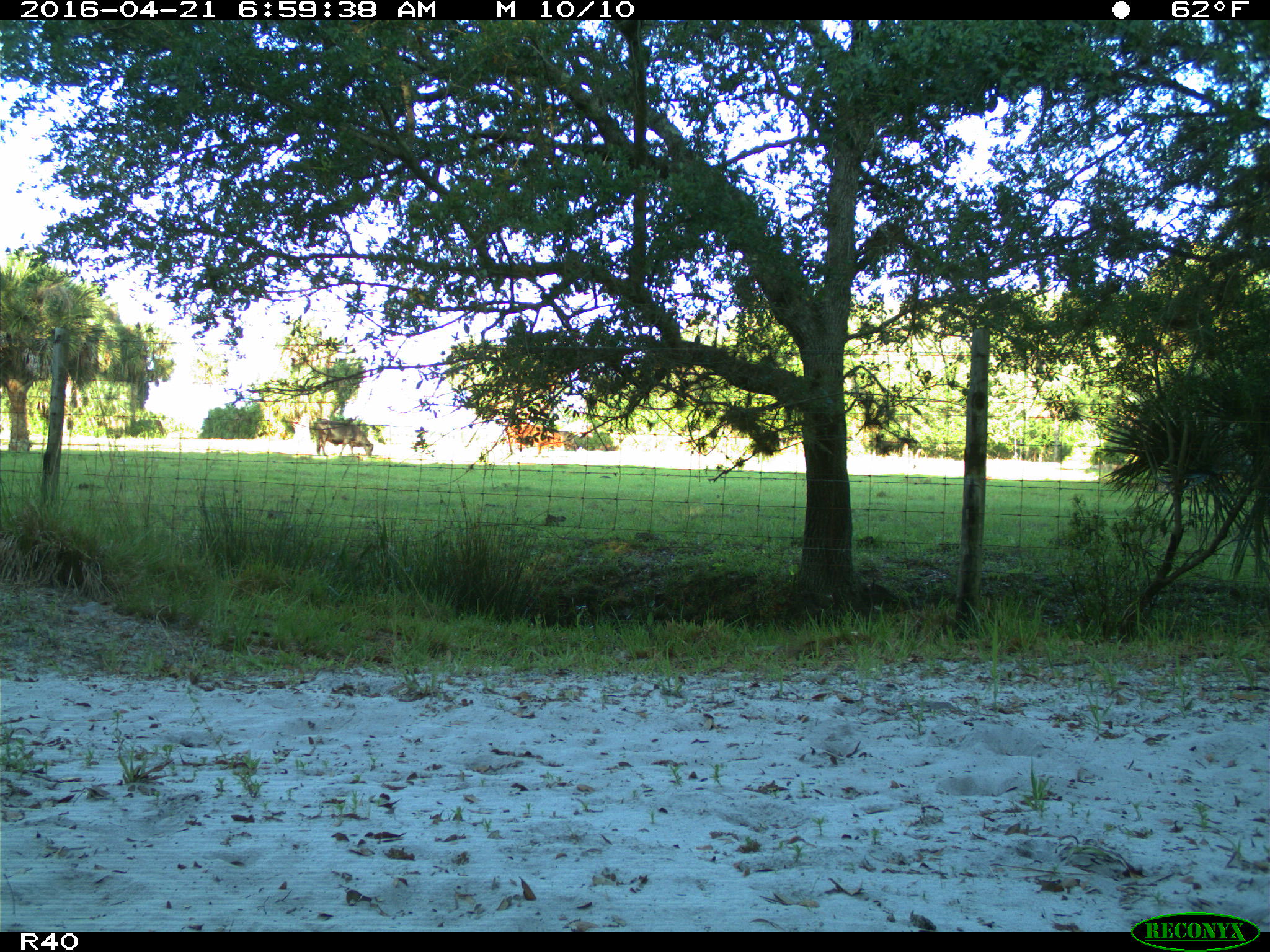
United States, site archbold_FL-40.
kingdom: Animalia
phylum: Chordata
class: Mammalia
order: Artiodactyla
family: Bovidae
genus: Bos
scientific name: Bos taurus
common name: domestic cow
Bos taurus (domestic cow).